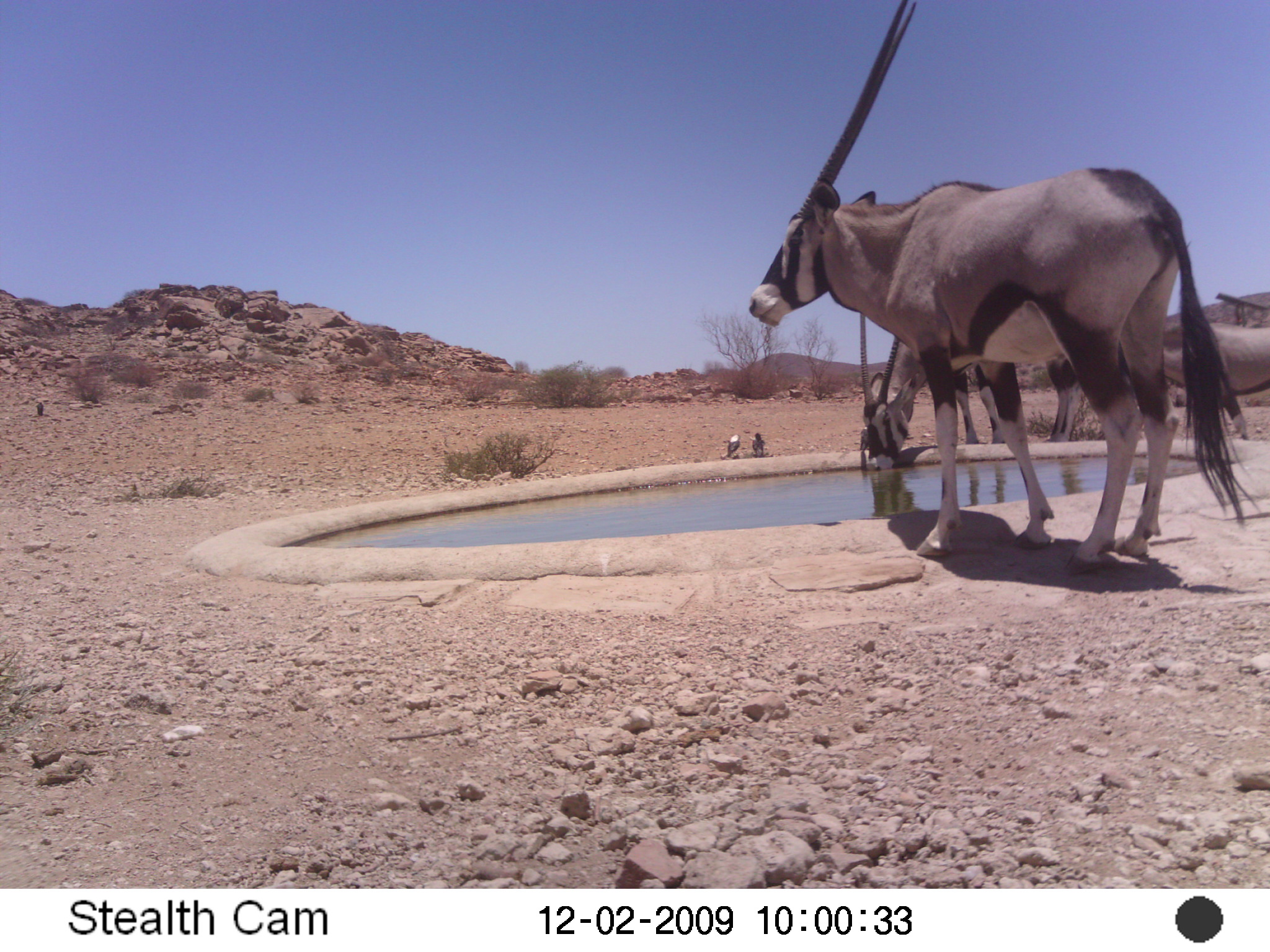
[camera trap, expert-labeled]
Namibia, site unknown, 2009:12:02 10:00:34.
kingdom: Animalia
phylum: Chordata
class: Mammalia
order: Artiodactyla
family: Bovidae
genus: Oryx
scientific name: Oryx gazella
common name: gemsbok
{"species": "Oryx gazella (gemsbok)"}